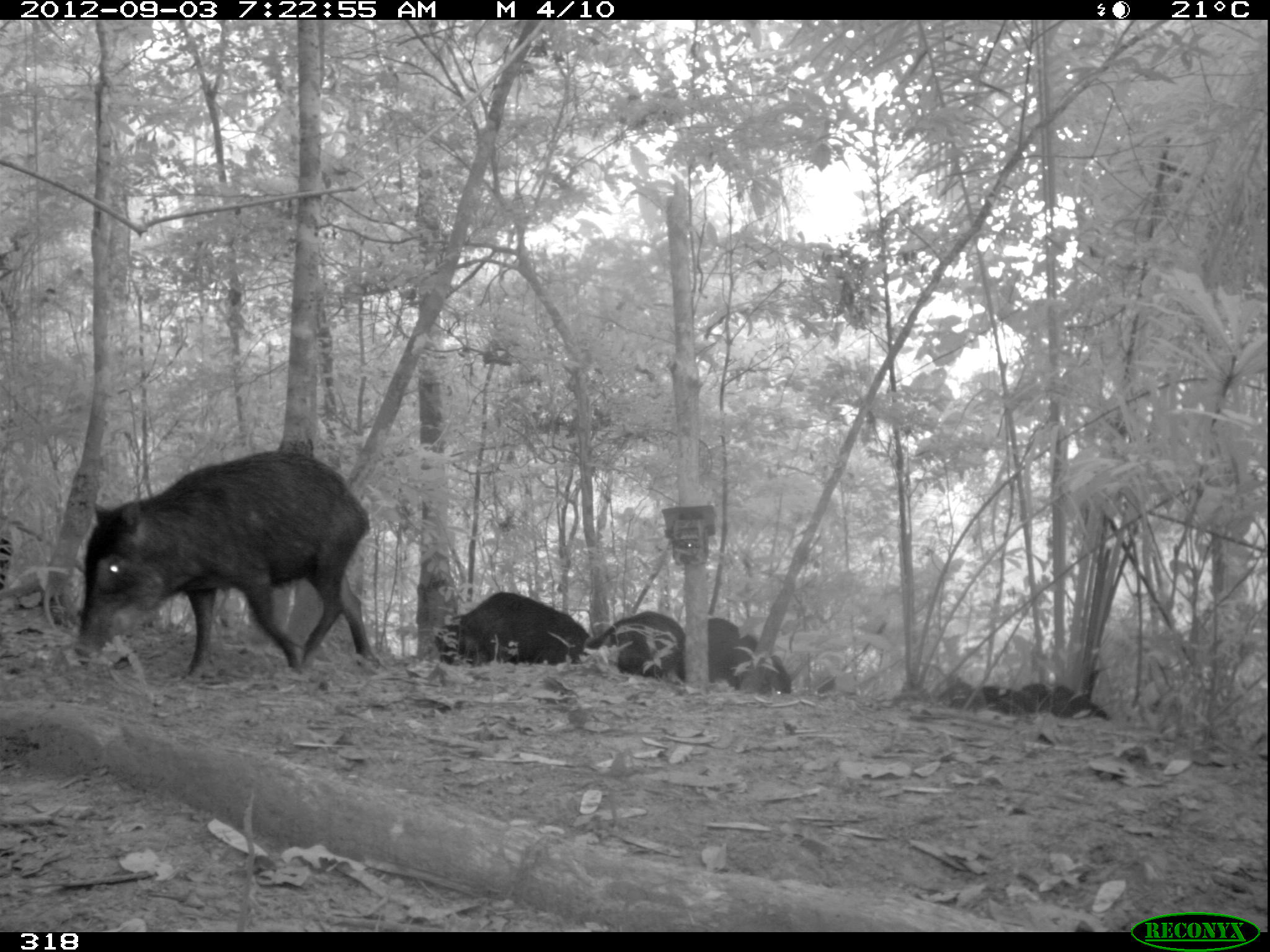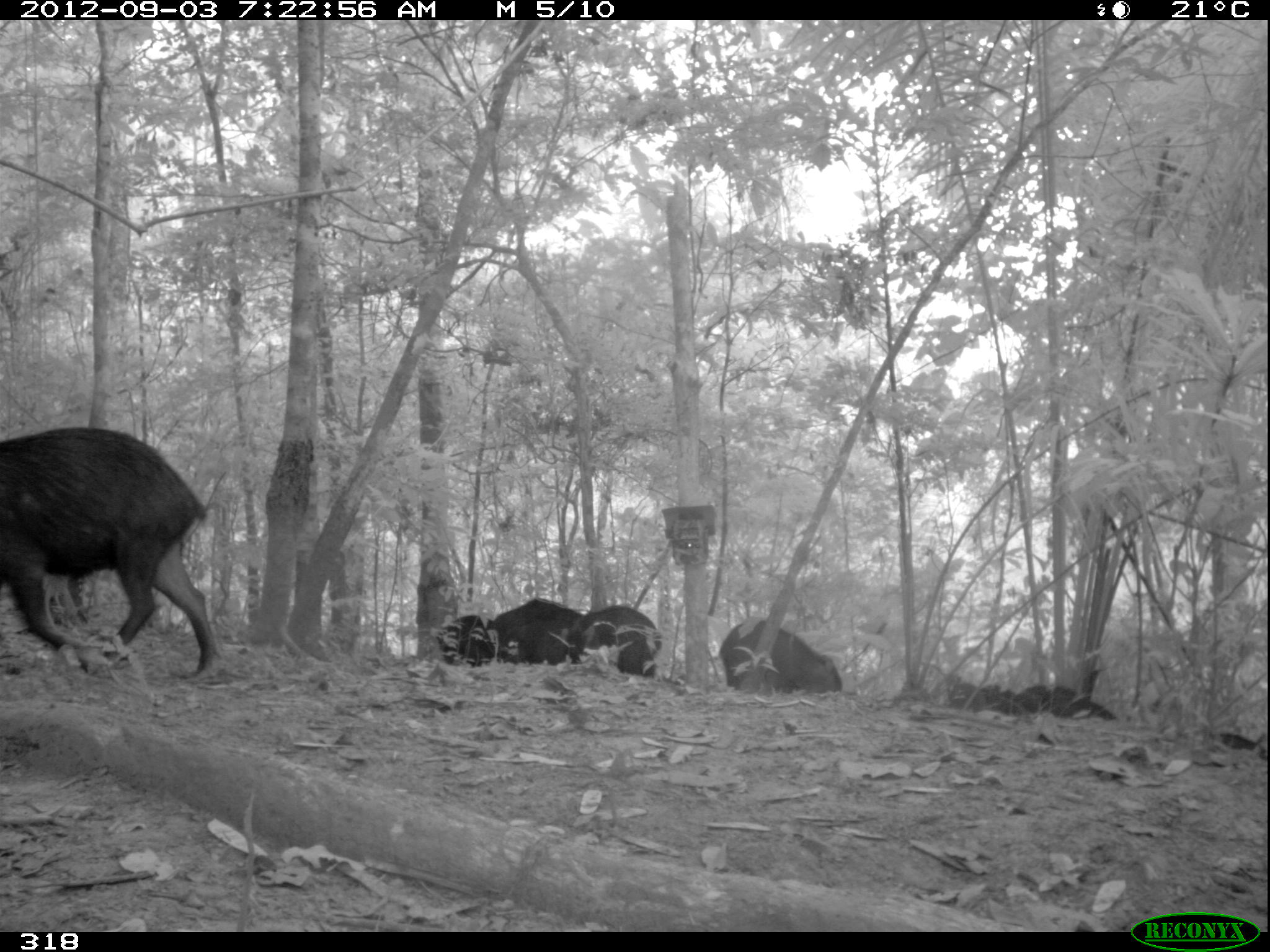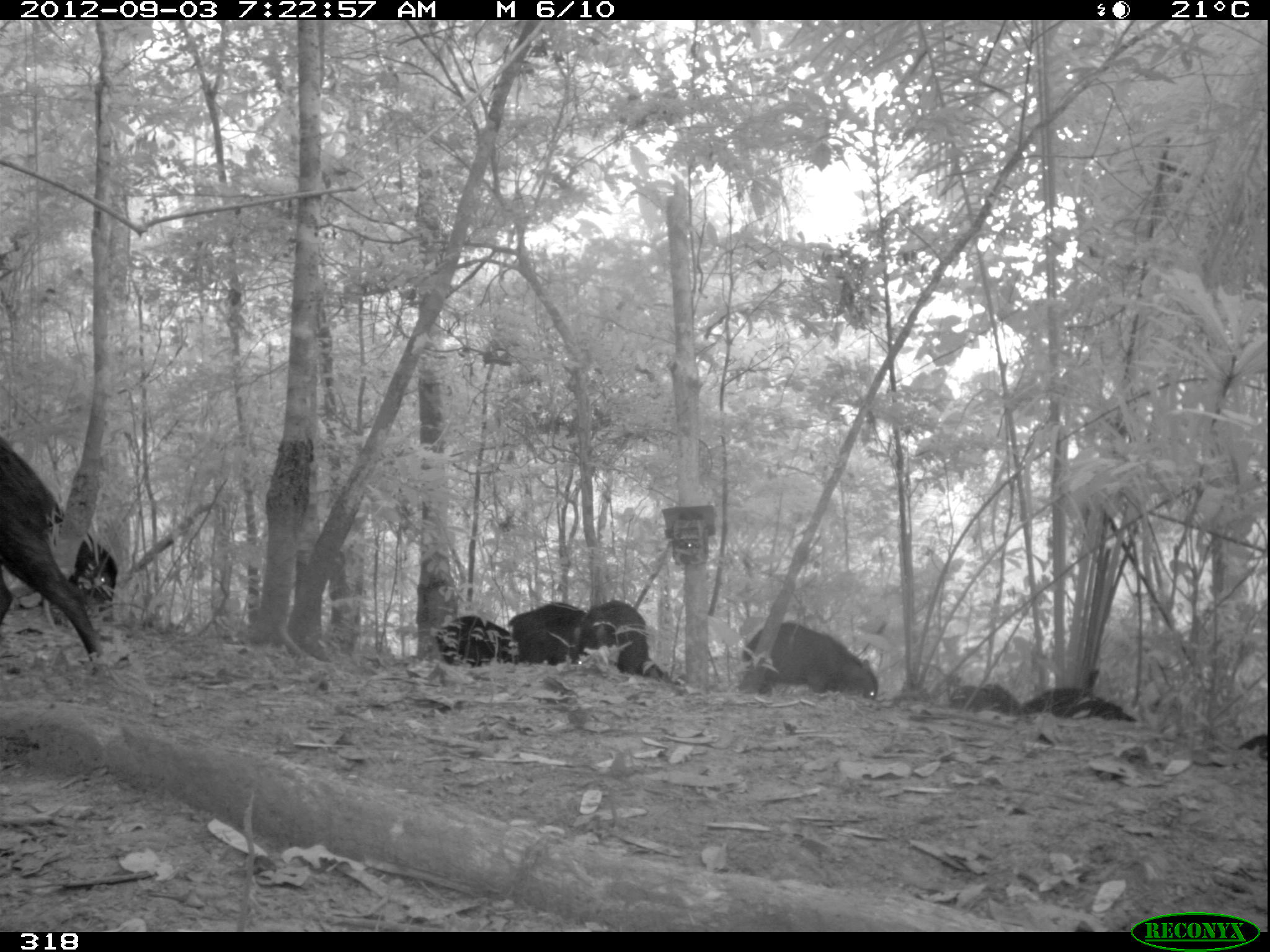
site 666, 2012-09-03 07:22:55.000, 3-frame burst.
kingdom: Animalia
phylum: Chordata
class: Mammalia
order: Artiodactyla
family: Tayassuidae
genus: Tayassu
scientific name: Tayassu pecari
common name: white-lipped peccary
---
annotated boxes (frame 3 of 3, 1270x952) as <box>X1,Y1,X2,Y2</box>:
tayassu pecari: <box>0,435,105,675</box>; <box>742,622,877,700</box>; <box>10,528,118,624</box>; <box>549,600,664,679</box>; <box>507,601,586,665</box>; <box>1014,687,1136,721</box>; <box>434,615,510,668</box>; <box>948,684,1022,715</box>; <box>1238,734,1267,761</box>